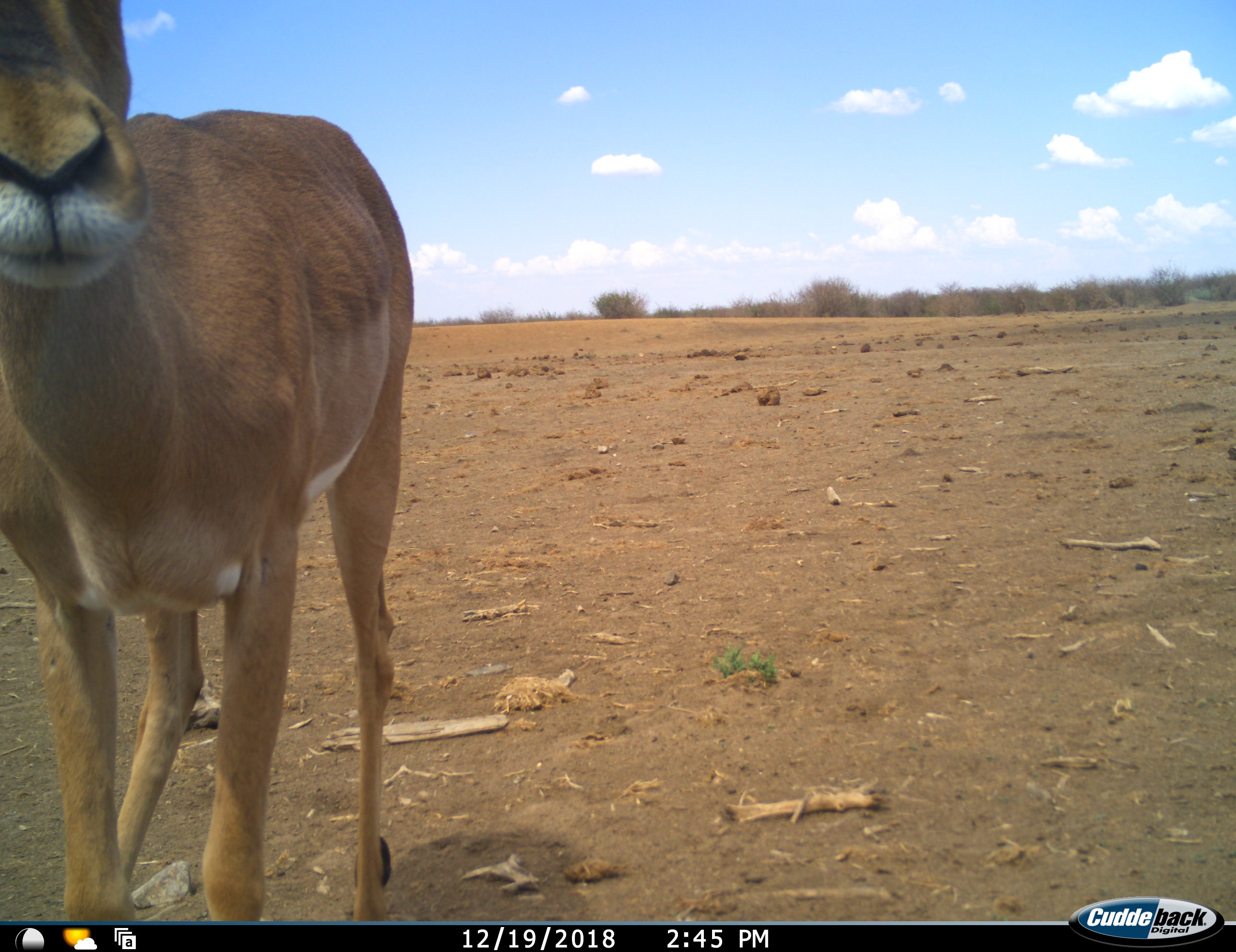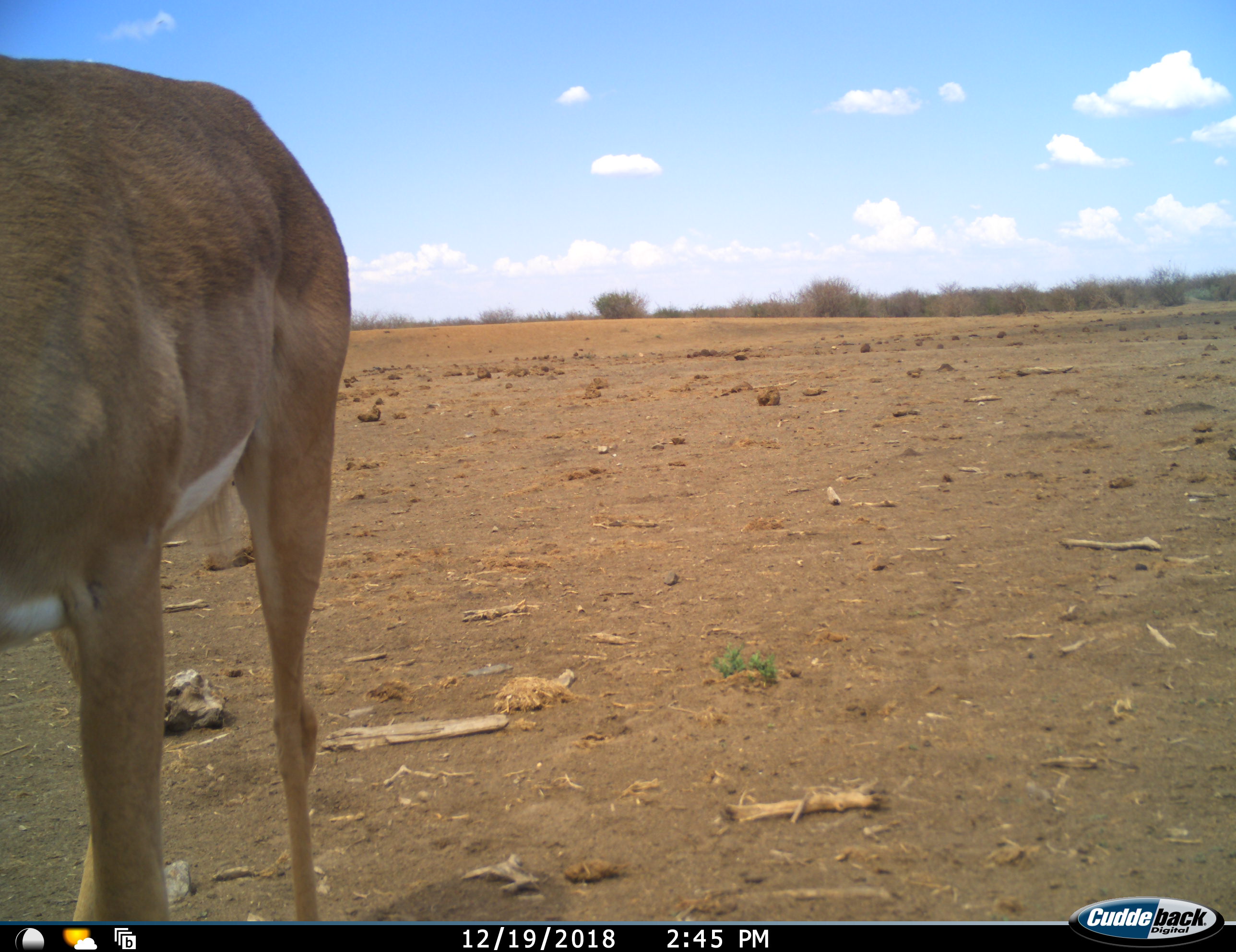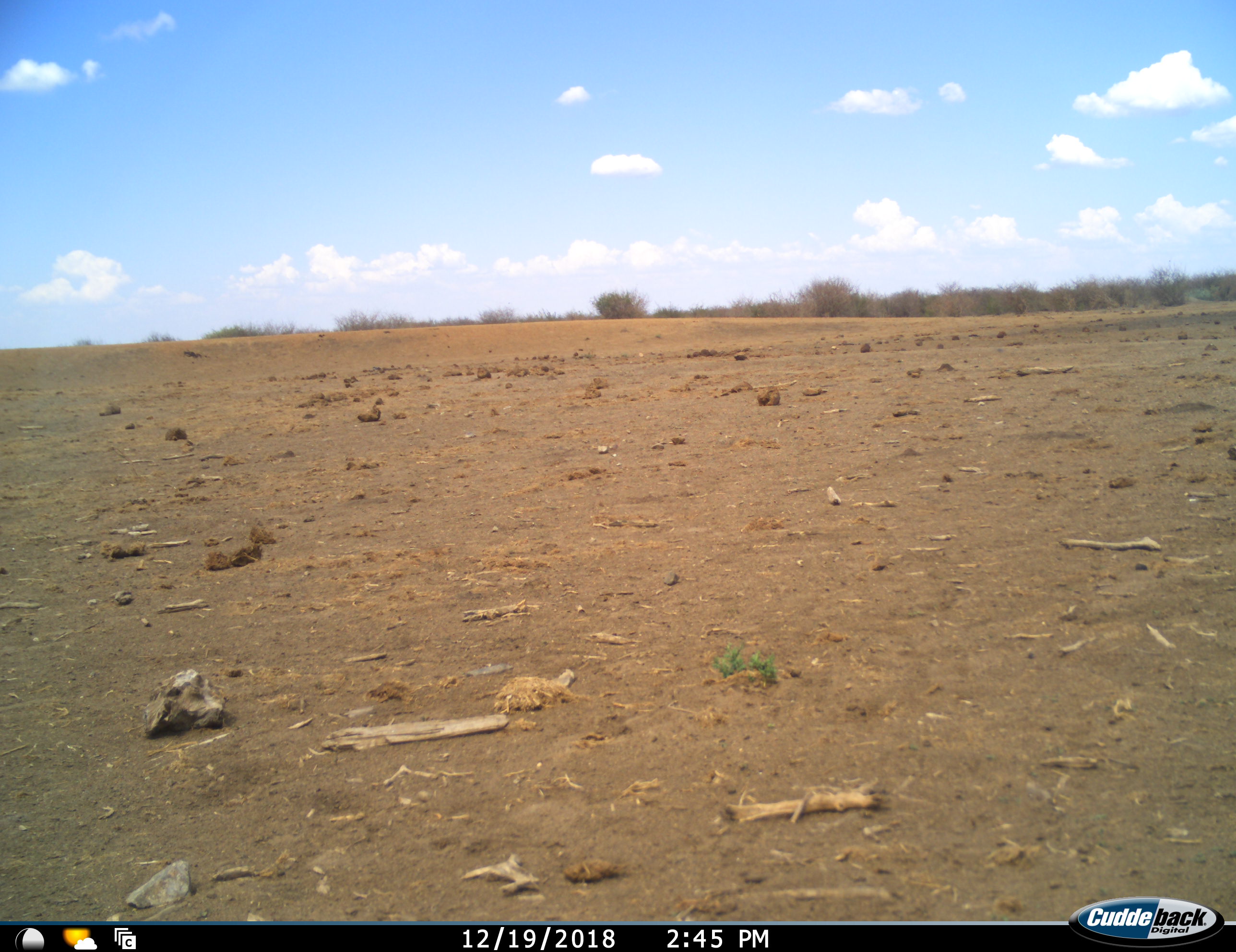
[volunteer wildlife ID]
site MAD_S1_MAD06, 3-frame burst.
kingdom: Animalia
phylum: Chordata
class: Mammalia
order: Artiodactyla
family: Bovidae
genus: Aepyceros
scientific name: Aepyceros melampus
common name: impala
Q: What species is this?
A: Impala (Aepyceros melampus).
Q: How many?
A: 1.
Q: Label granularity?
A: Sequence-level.